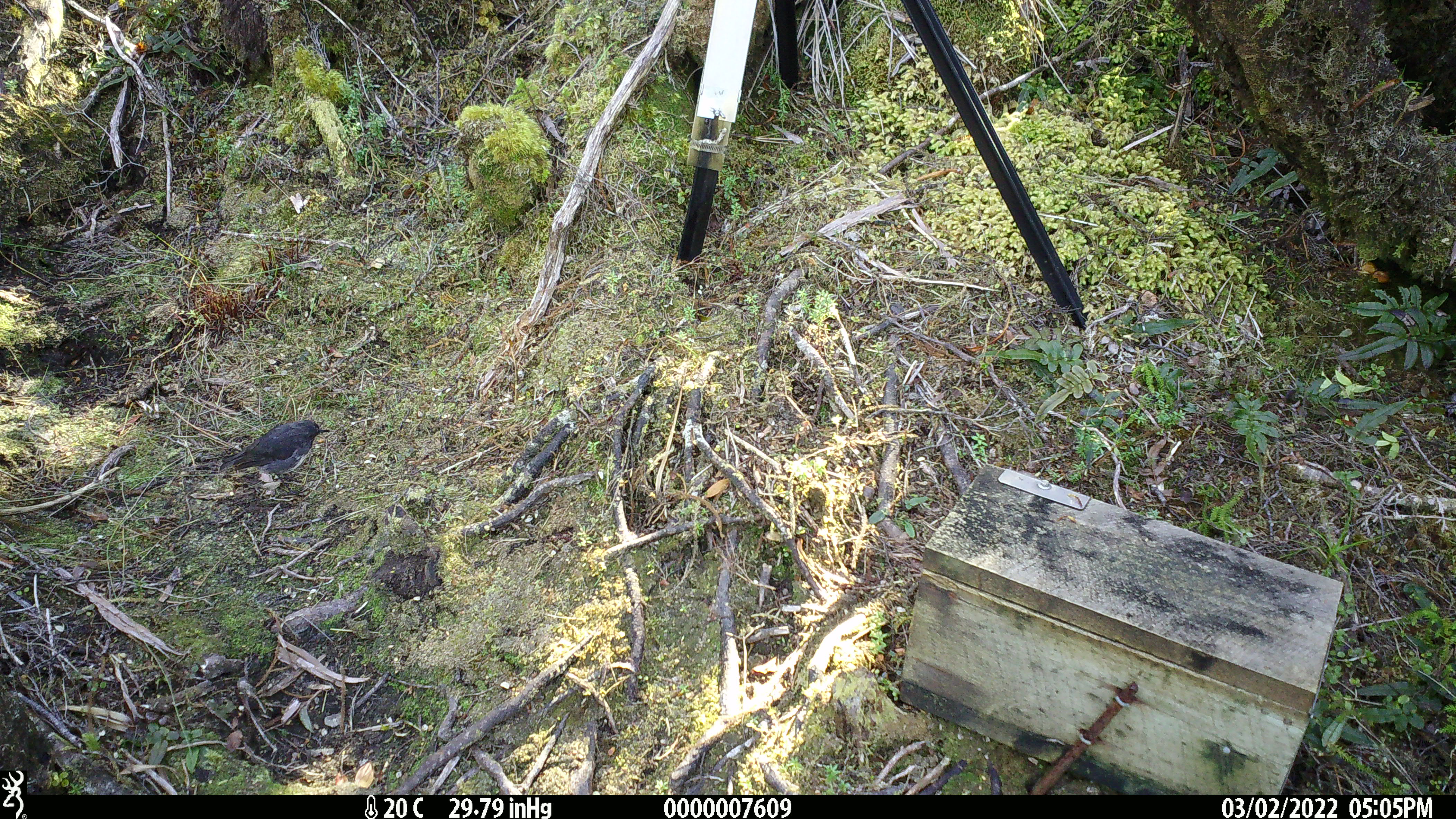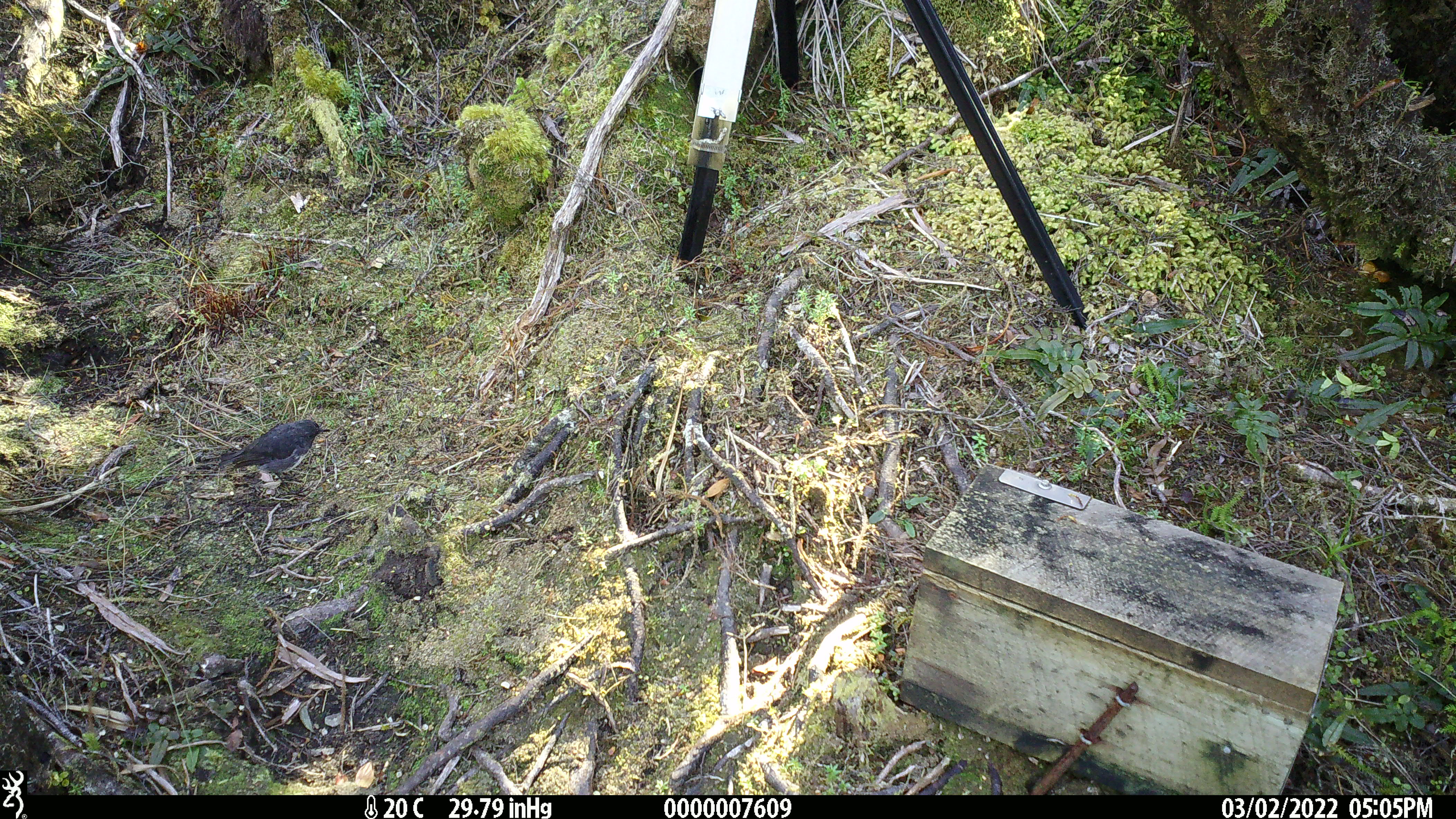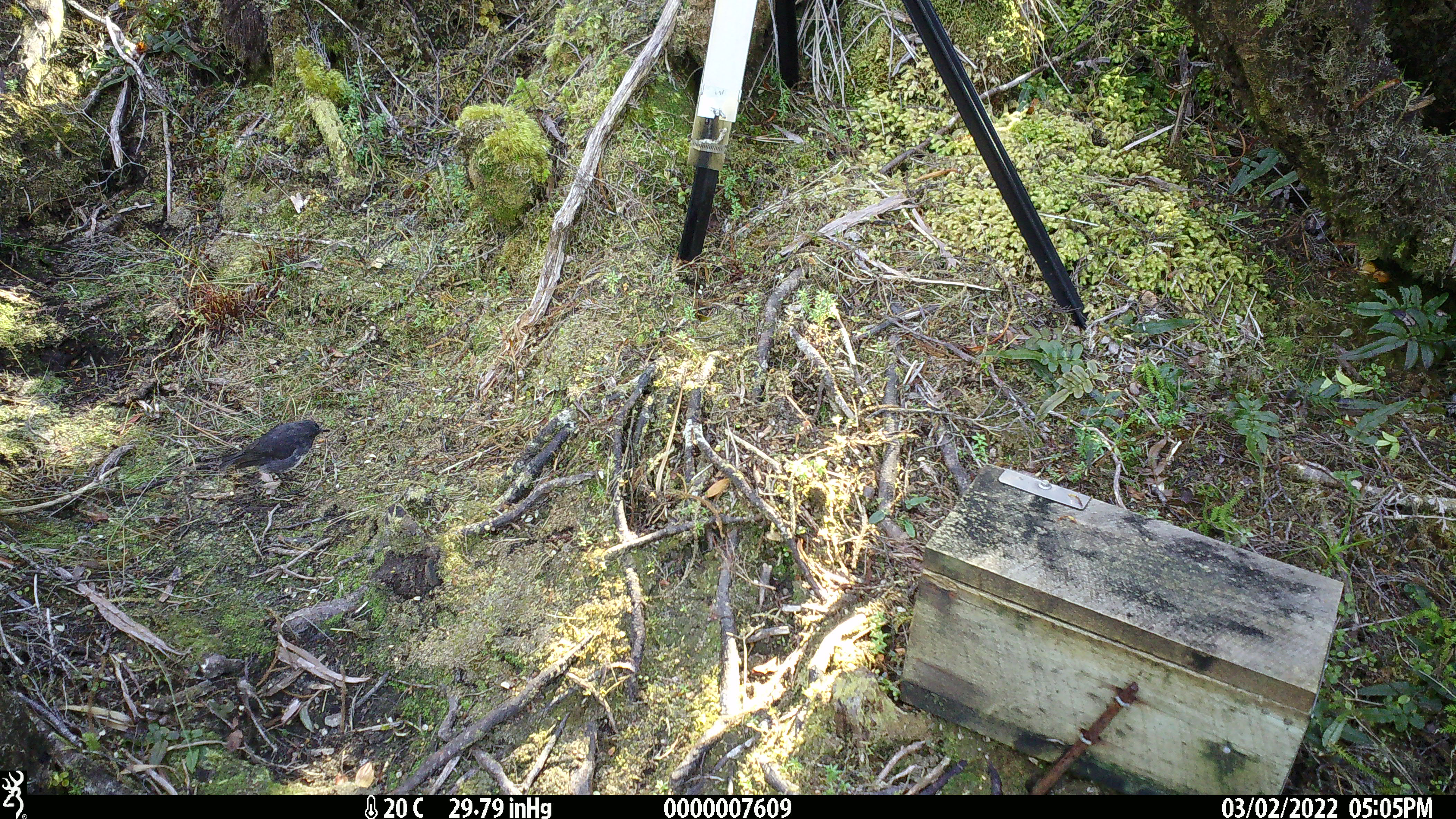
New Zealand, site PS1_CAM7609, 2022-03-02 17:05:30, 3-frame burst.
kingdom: Animalia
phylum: Chordata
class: Aves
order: Passeriformes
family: Petroicidae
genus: Petroica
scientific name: Petroica australis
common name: new zealand robin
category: robin